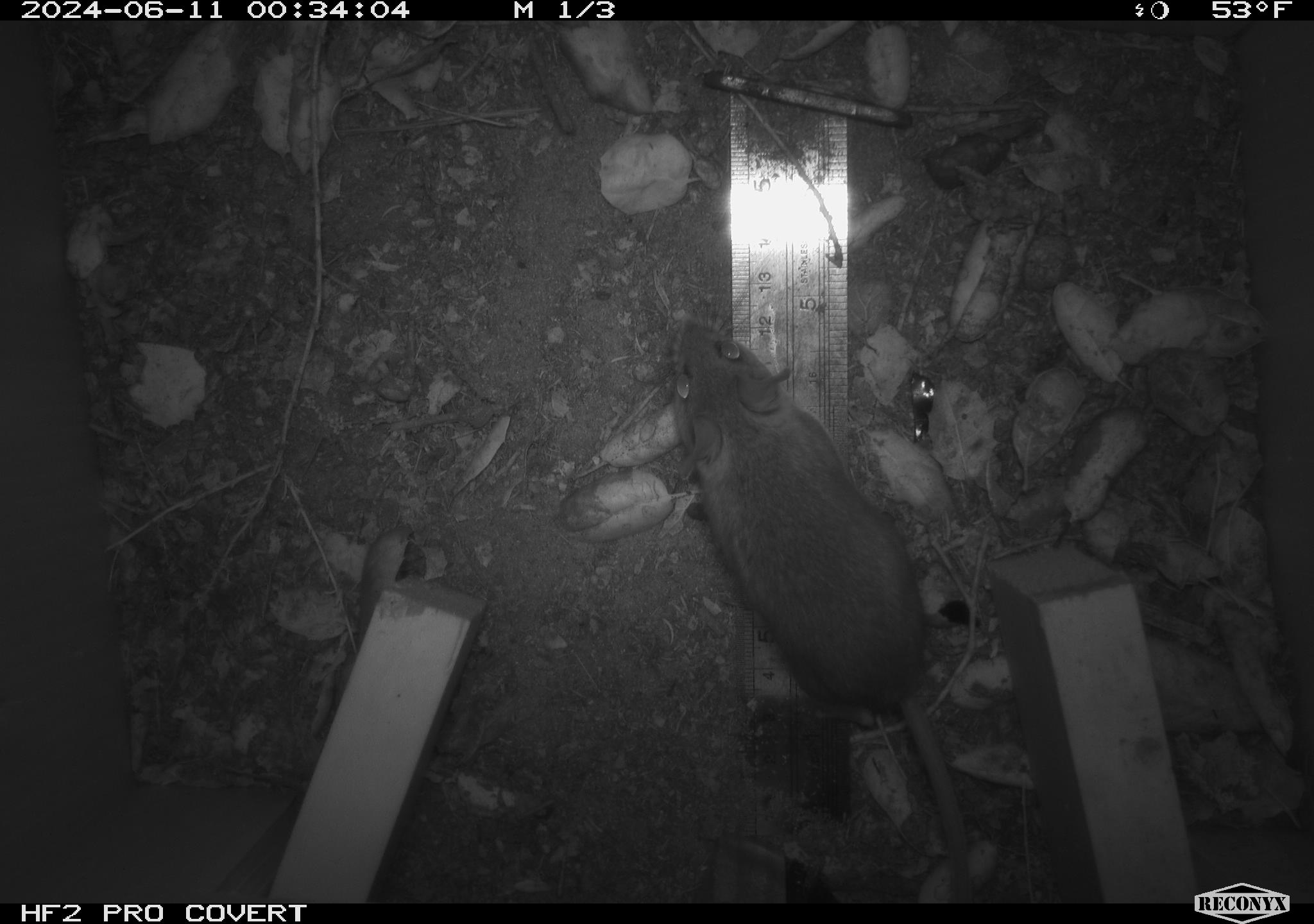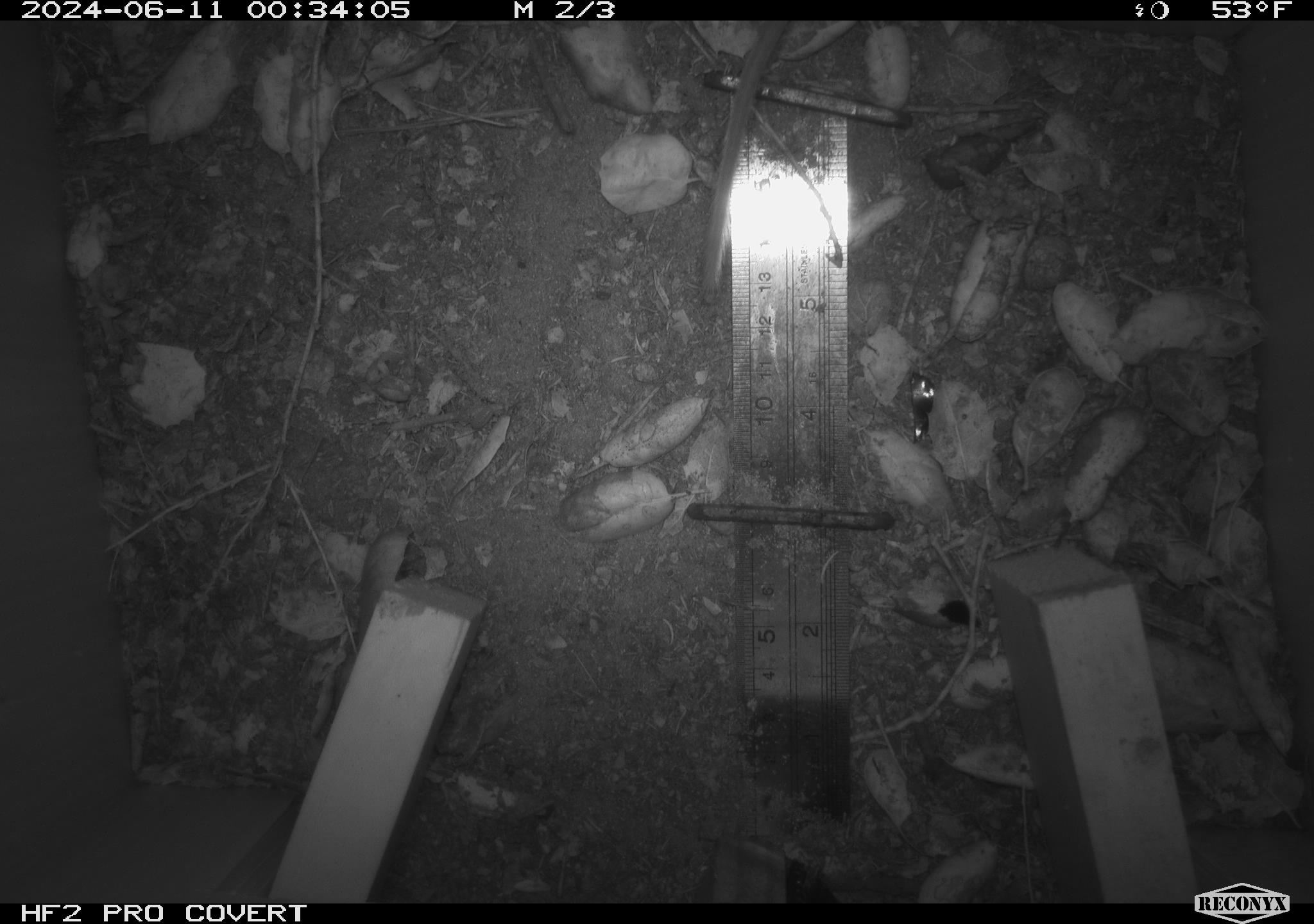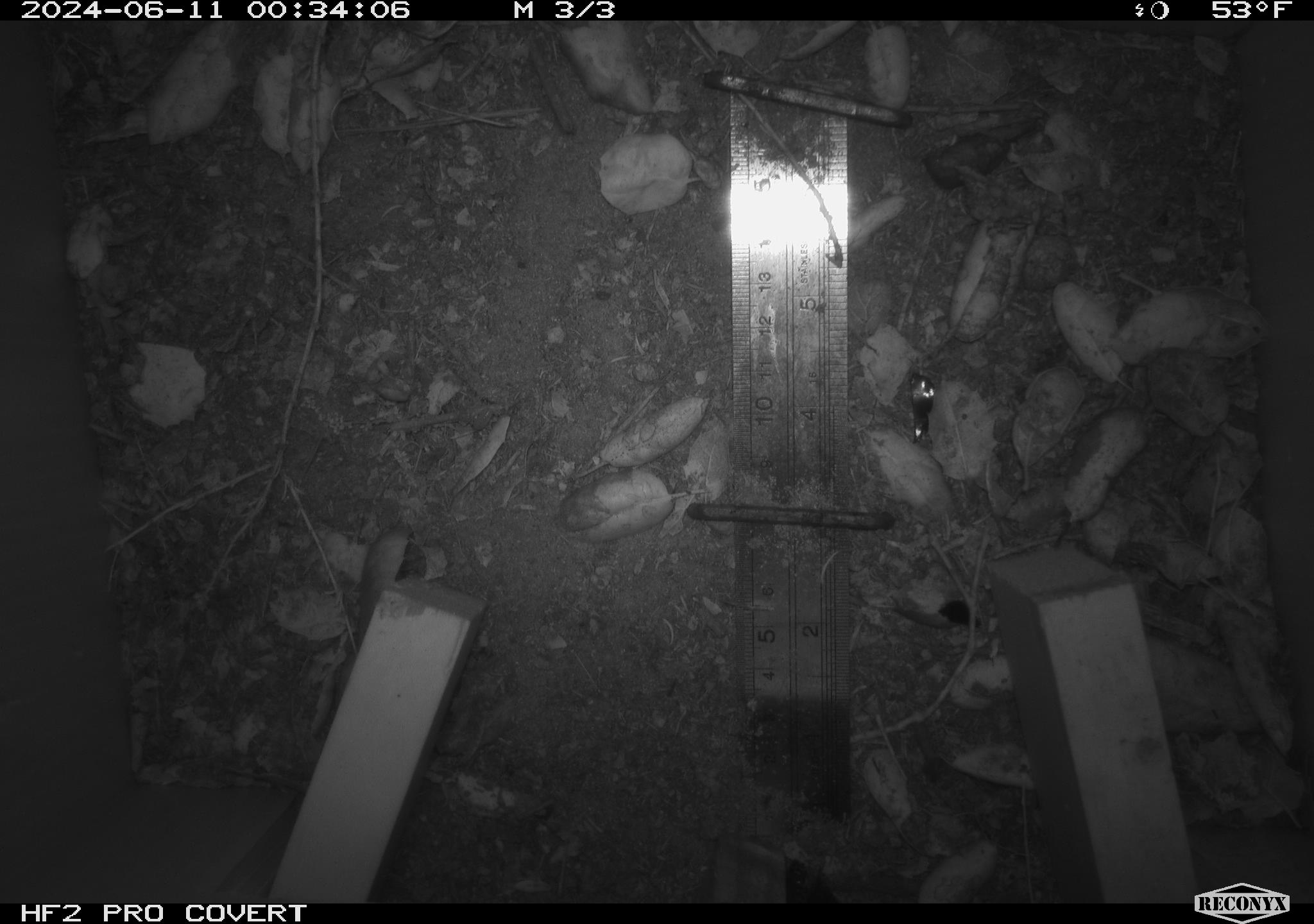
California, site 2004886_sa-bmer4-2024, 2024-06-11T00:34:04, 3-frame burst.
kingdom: Animalia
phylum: Chordata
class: Mammalia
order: Rodentia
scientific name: Rodentia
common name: woodrat or rat or mouse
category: woodrat or rat or mouse species